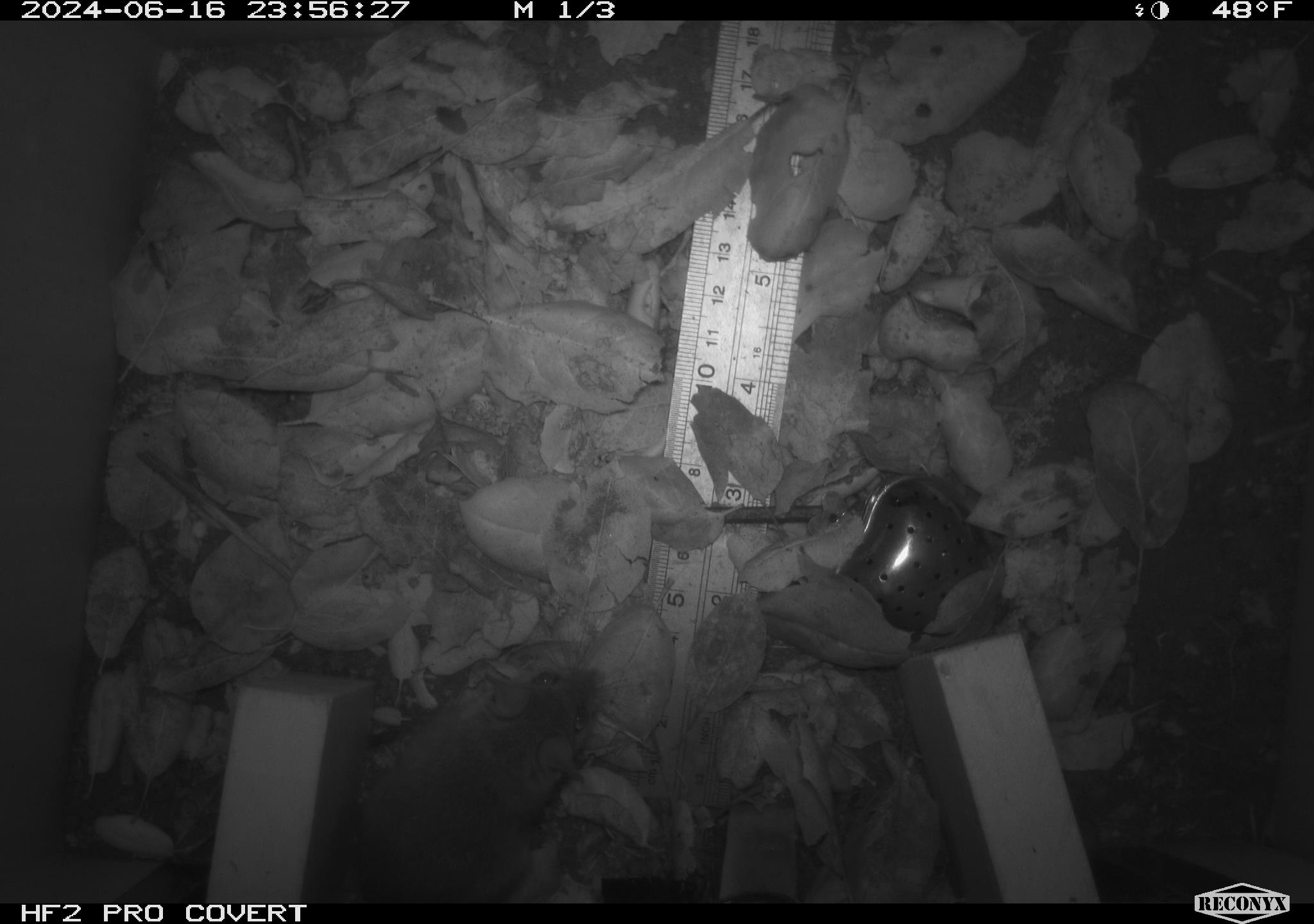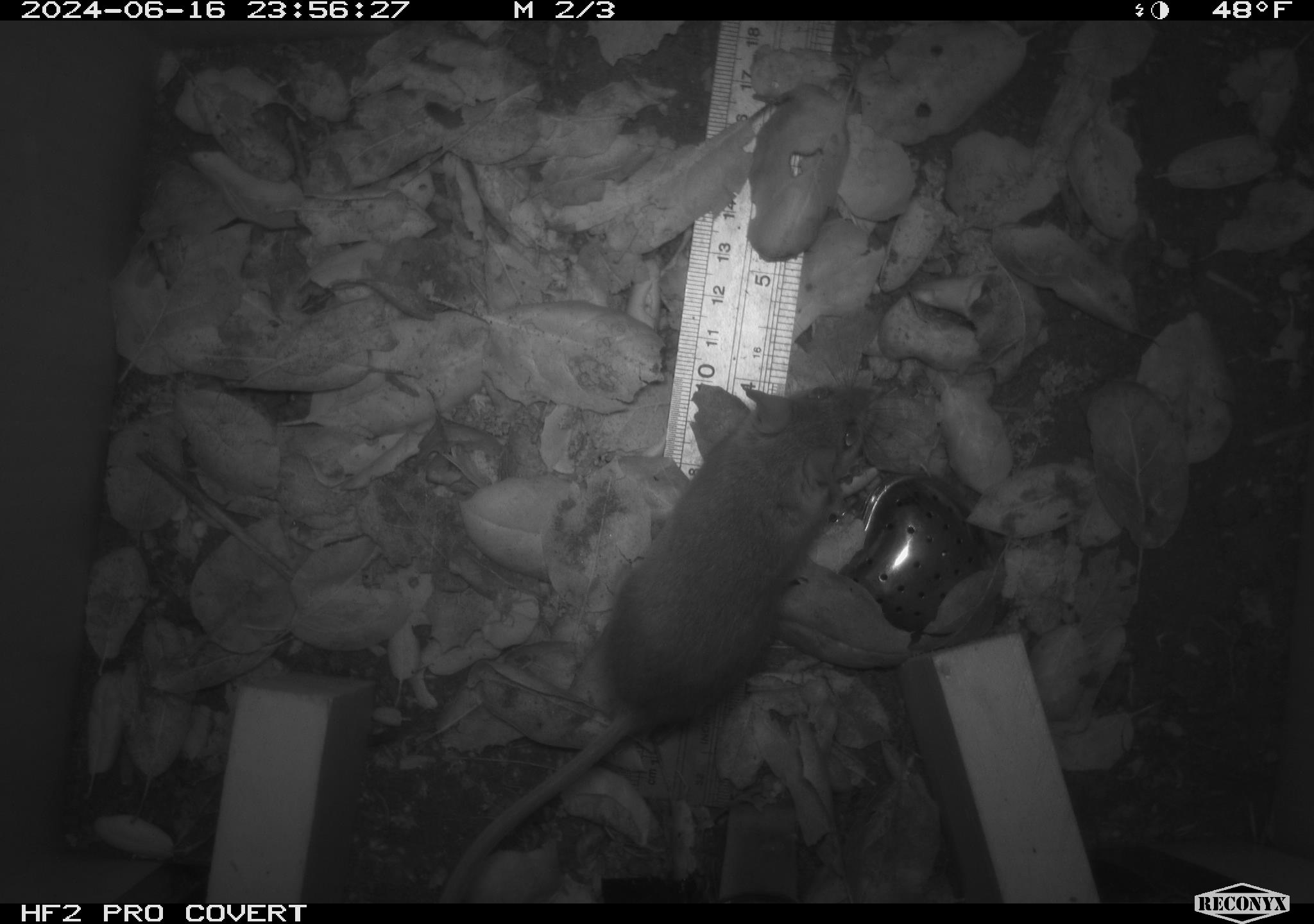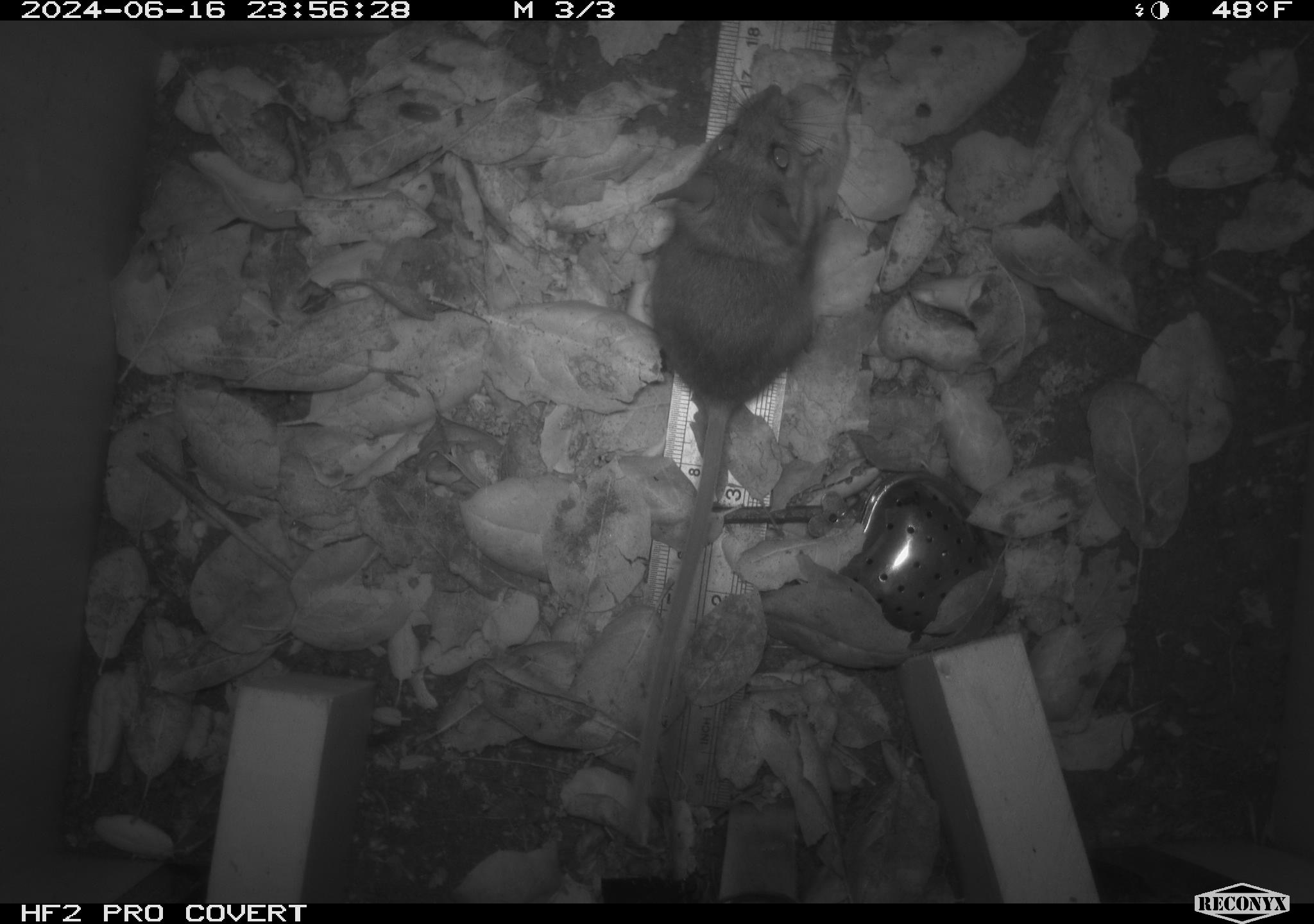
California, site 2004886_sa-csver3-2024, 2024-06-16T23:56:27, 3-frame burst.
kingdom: Animalia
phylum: Chordata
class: Mammalia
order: Rodentia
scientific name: Rodentia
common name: rodent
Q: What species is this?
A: Rodent (Rodentia).